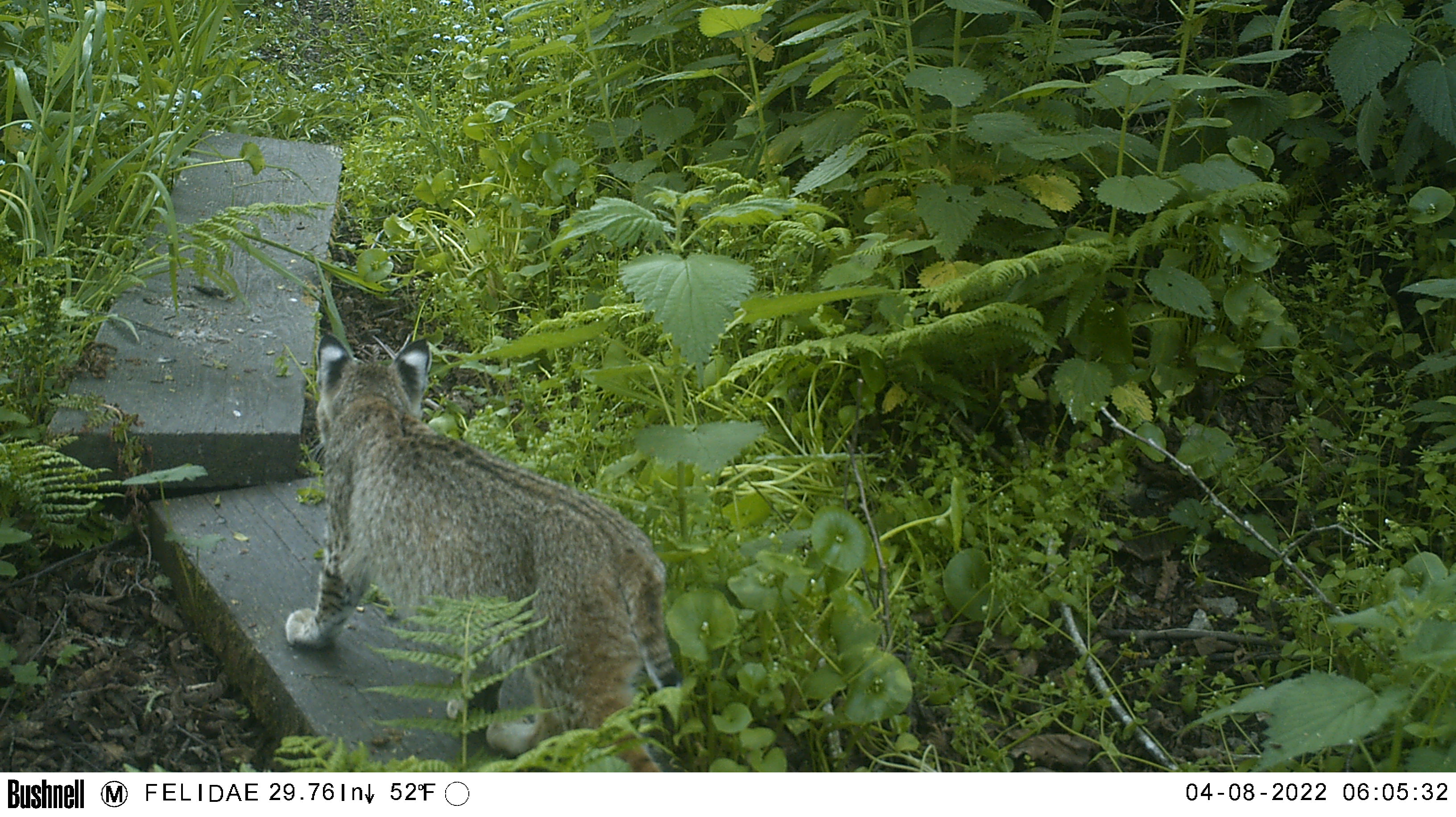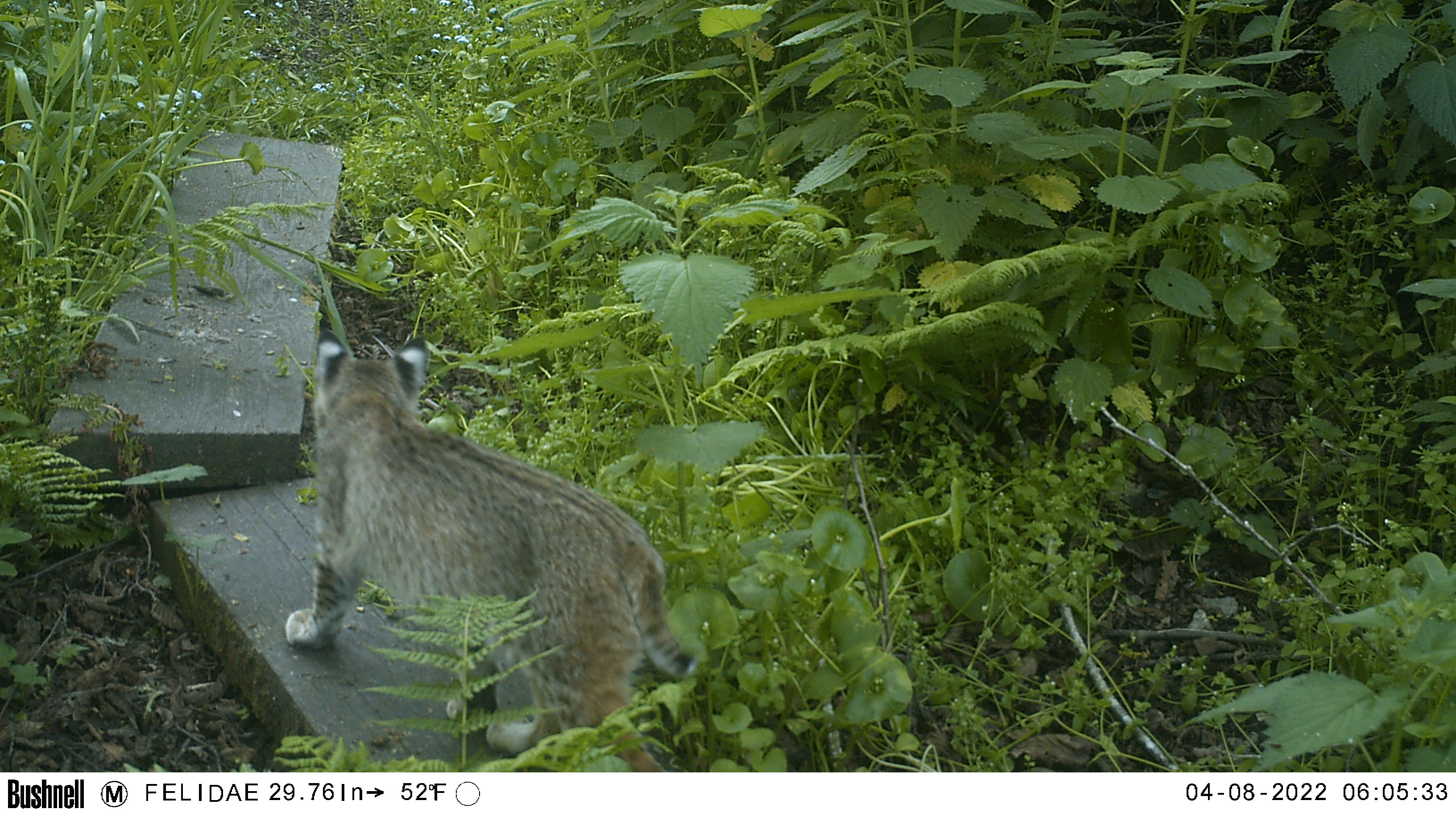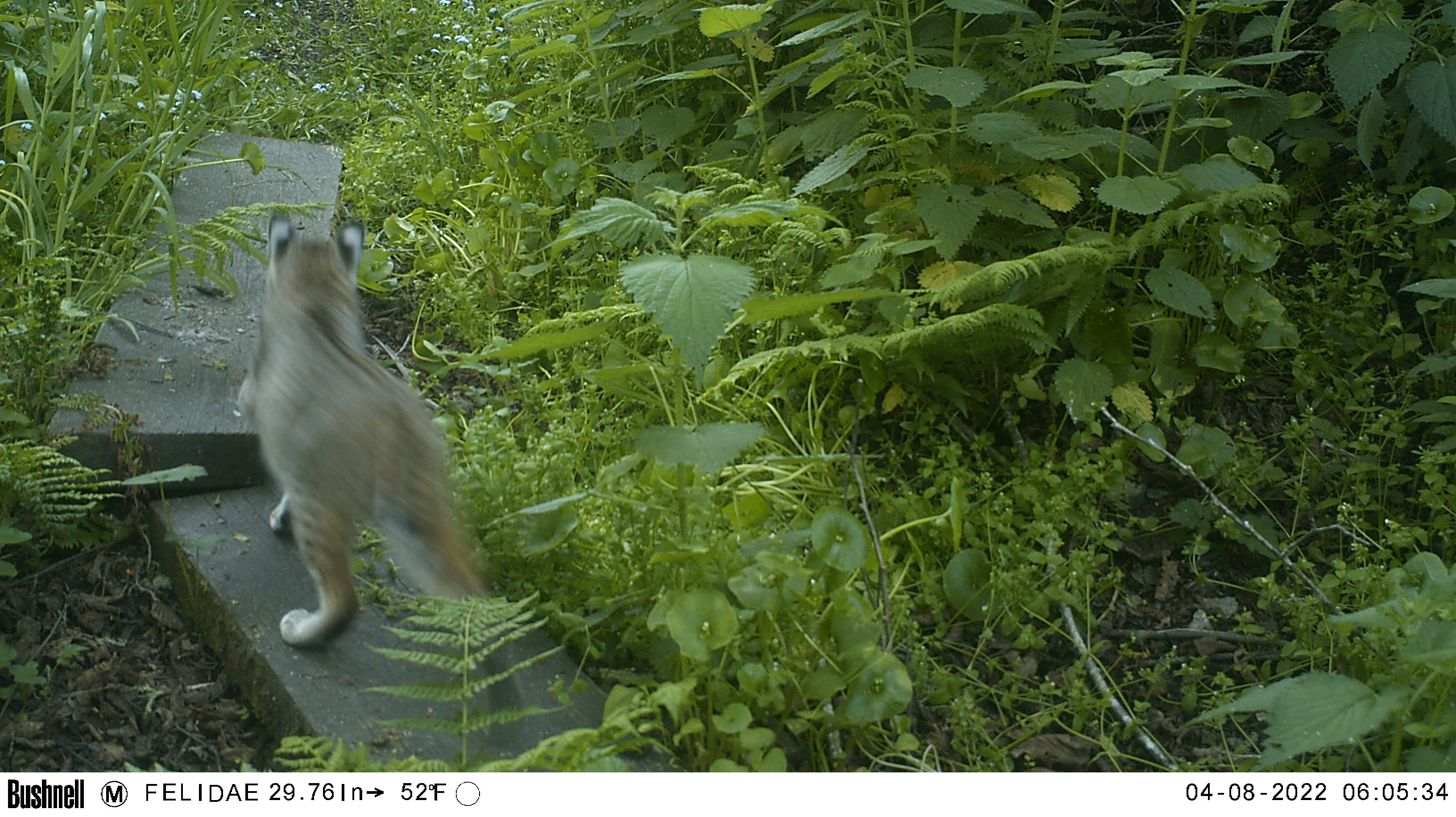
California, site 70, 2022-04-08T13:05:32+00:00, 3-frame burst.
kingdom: Animalia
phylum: Chordata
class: Mammalia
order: Carnivora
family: Felidae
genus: Lynx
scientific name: Lynx rufus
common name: bobcat